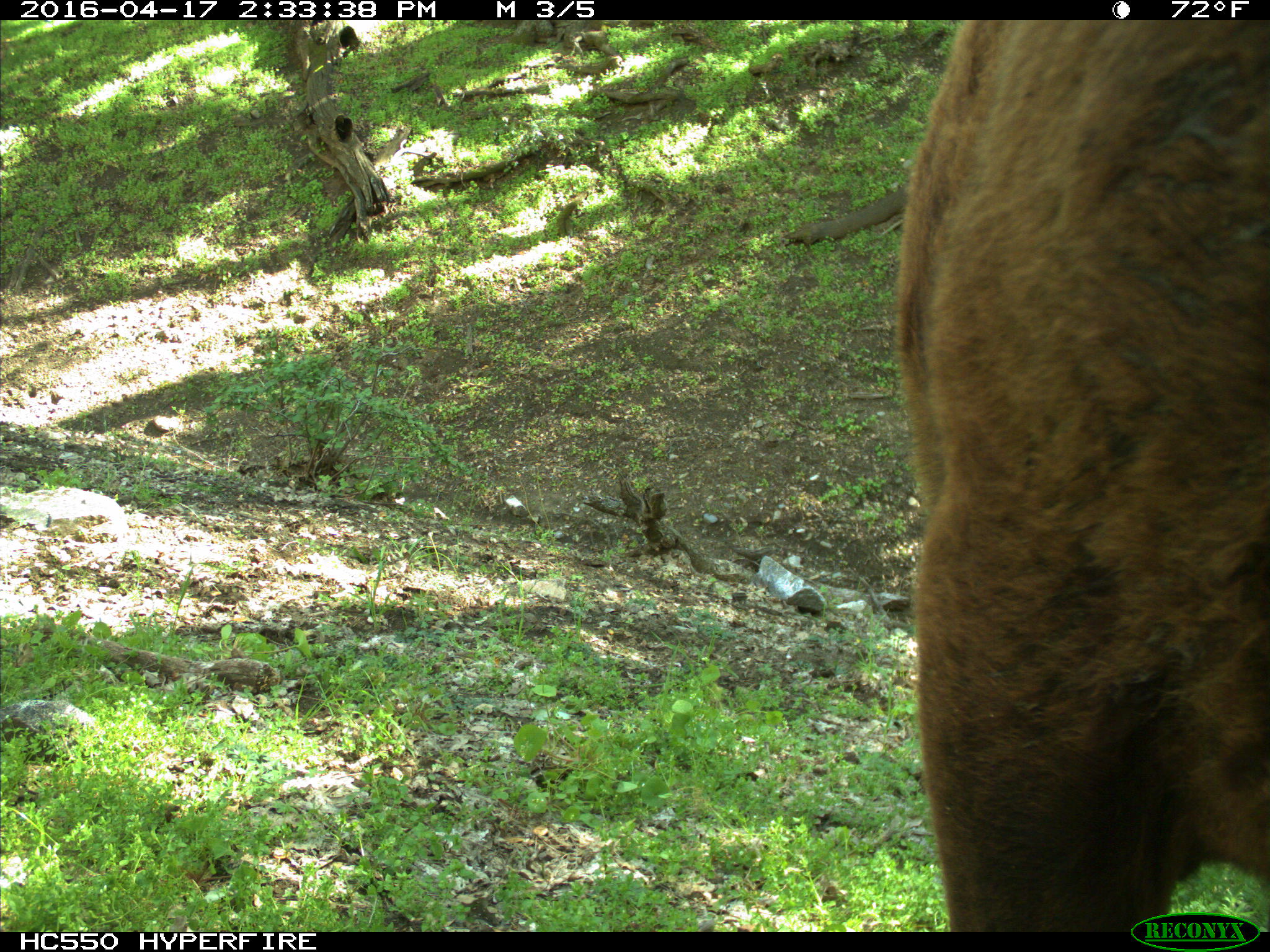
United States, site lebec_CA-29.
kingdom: Animalia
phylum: Chordata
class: Mammalia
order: Artiodactyla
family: Bovidae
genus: Bos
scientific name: Bos taurus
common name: domestic cow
Bos taurus (domestic cow).